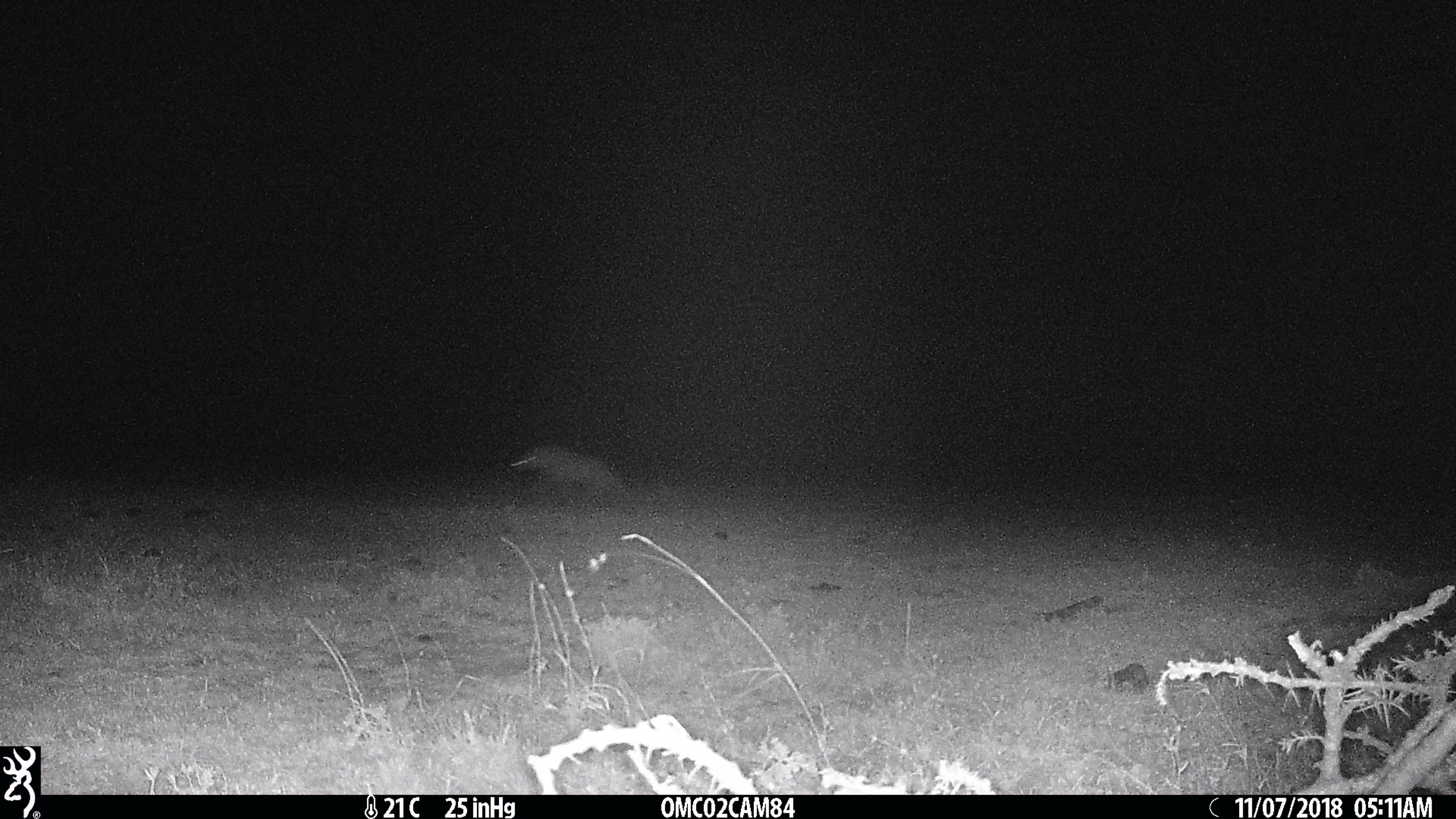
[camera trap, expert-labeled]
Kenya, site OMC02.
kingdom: Animalia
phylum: Chordata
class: Mammalia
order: Carnivora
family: Hyaenidae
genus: Crocuta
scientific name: Crocuta crocuta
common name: spotted hyena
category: hyena spotted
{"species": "hyena spotted (spotted hyena) (Crocuta crocuta)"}